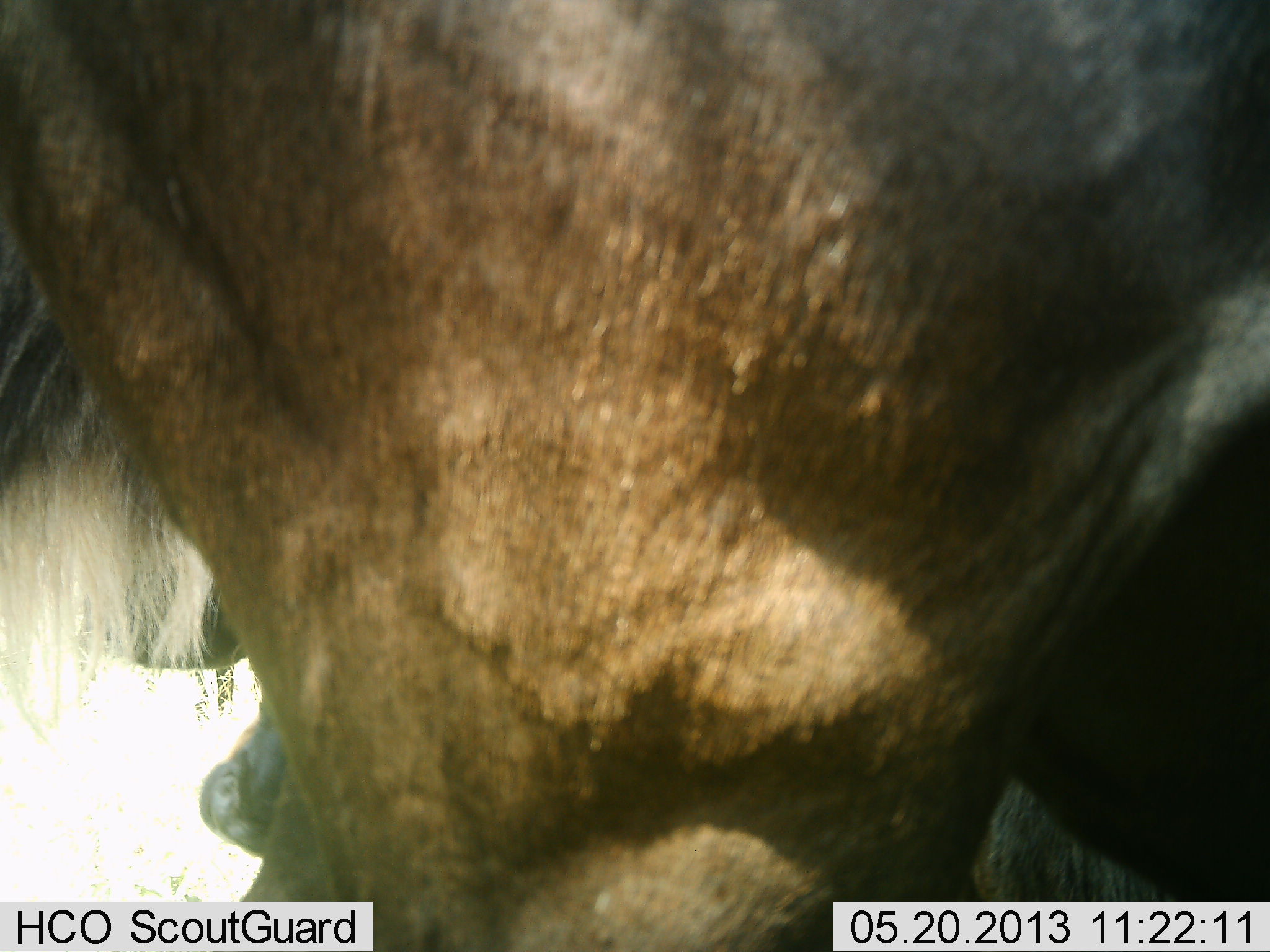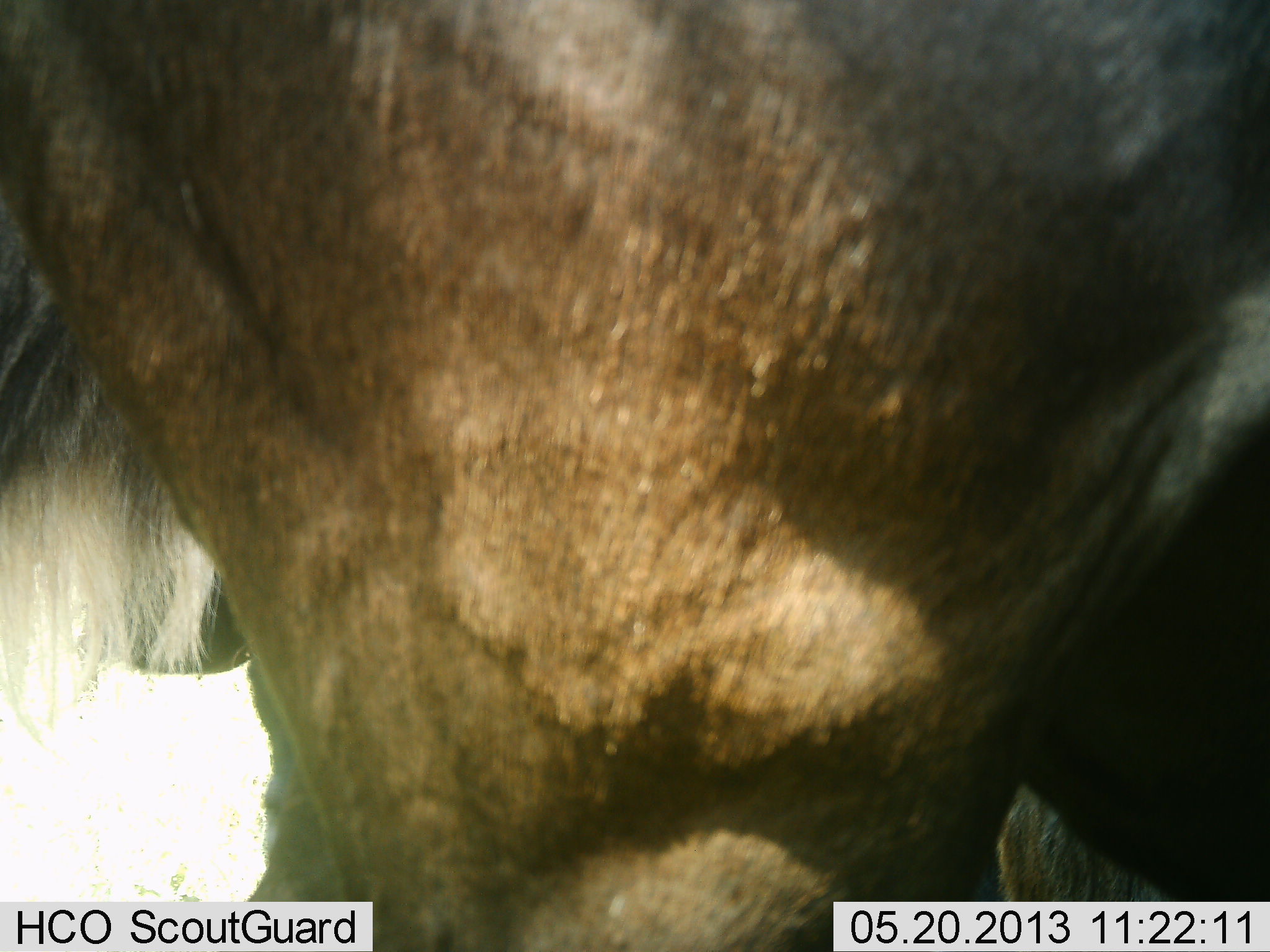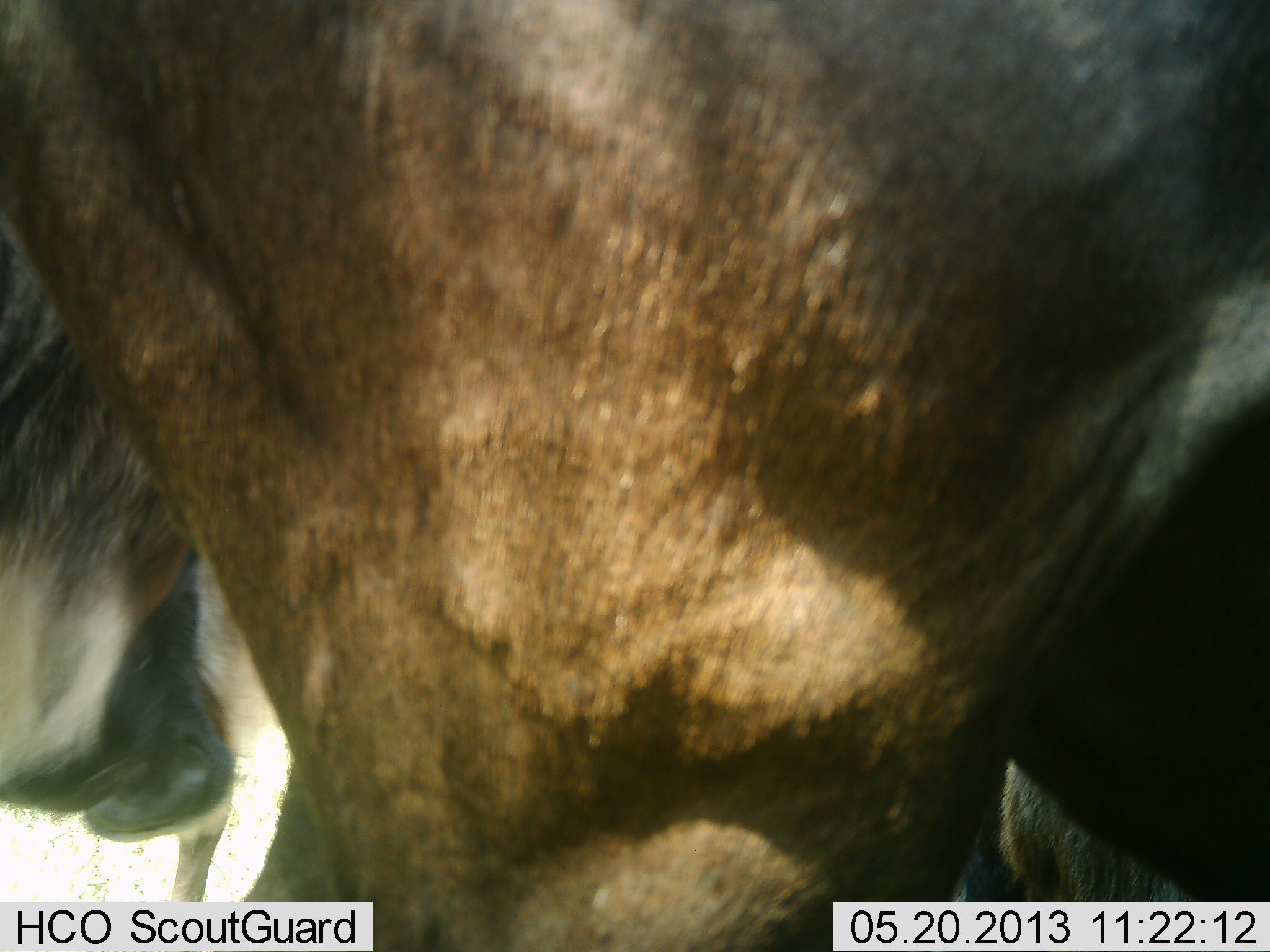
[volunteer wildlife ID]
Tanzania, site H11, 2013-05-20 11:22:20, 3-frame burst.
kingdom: Animalia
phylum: Chordata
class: Mammalia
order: Artiodactyla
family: Bovidae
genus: Connochaetes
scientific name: Connochaetes taurinus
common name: blue wildebeest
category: wildebeest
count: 2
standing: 94%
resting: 0%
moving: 6%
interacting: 11%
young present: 6%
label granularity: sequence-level